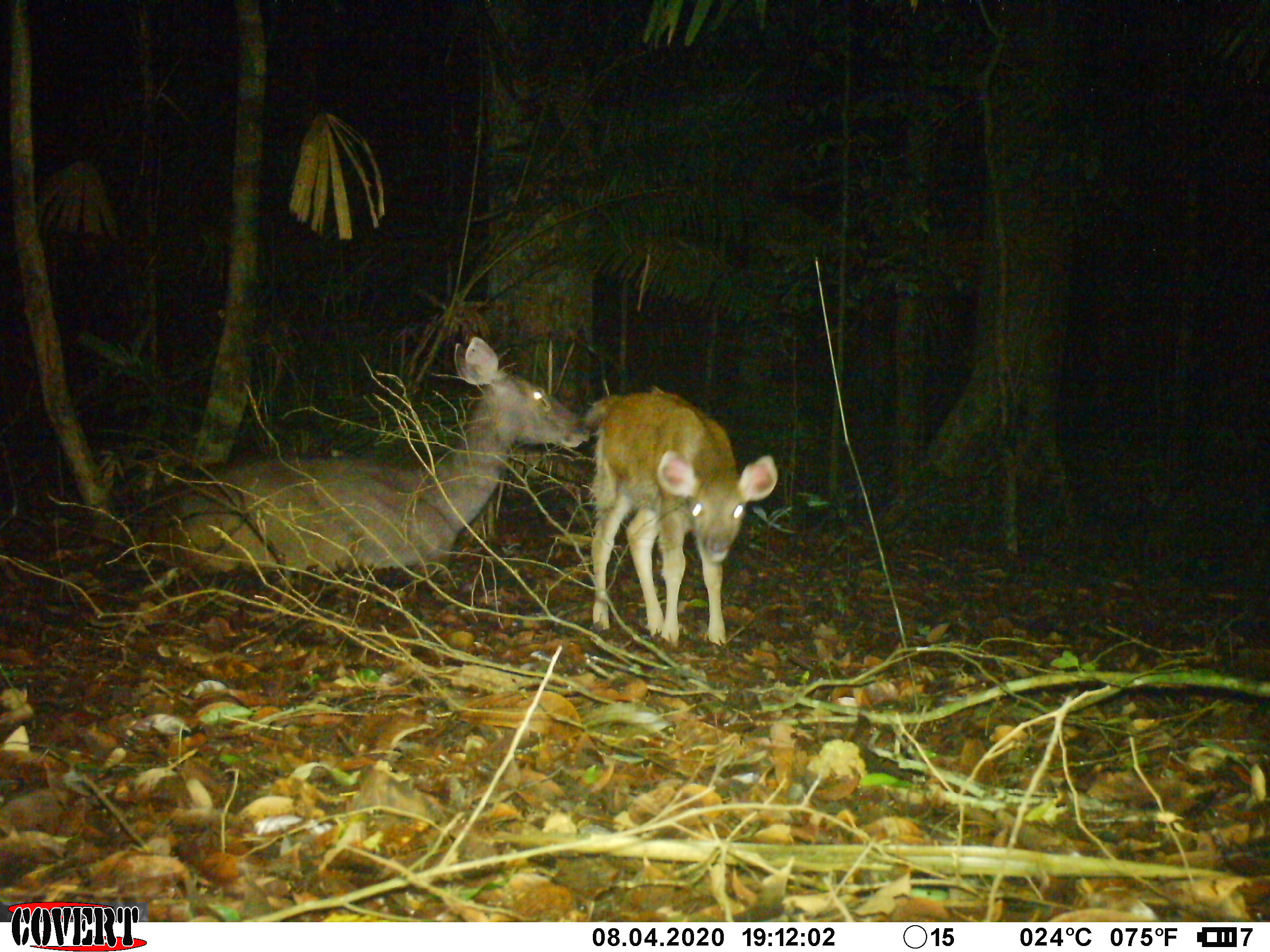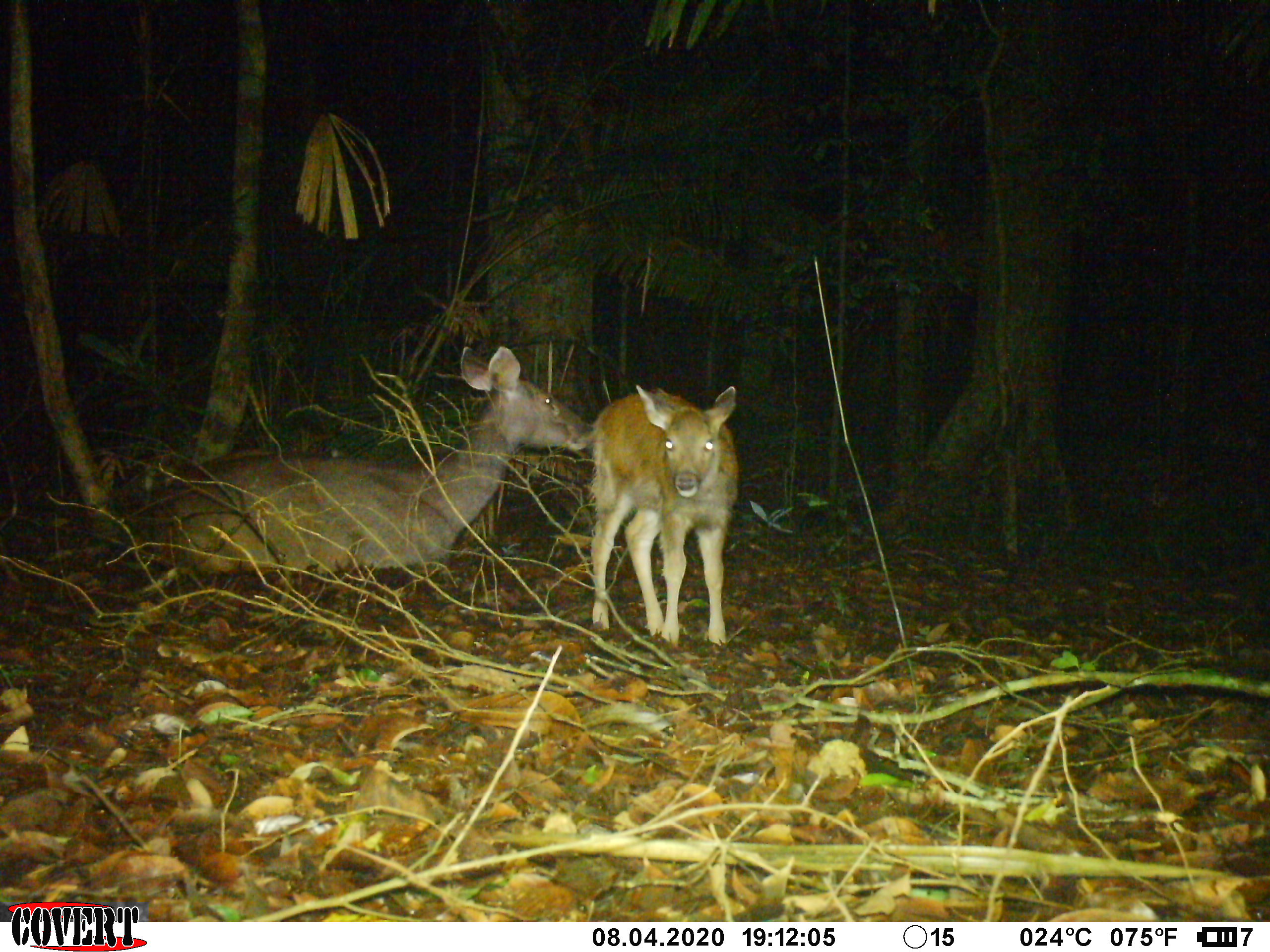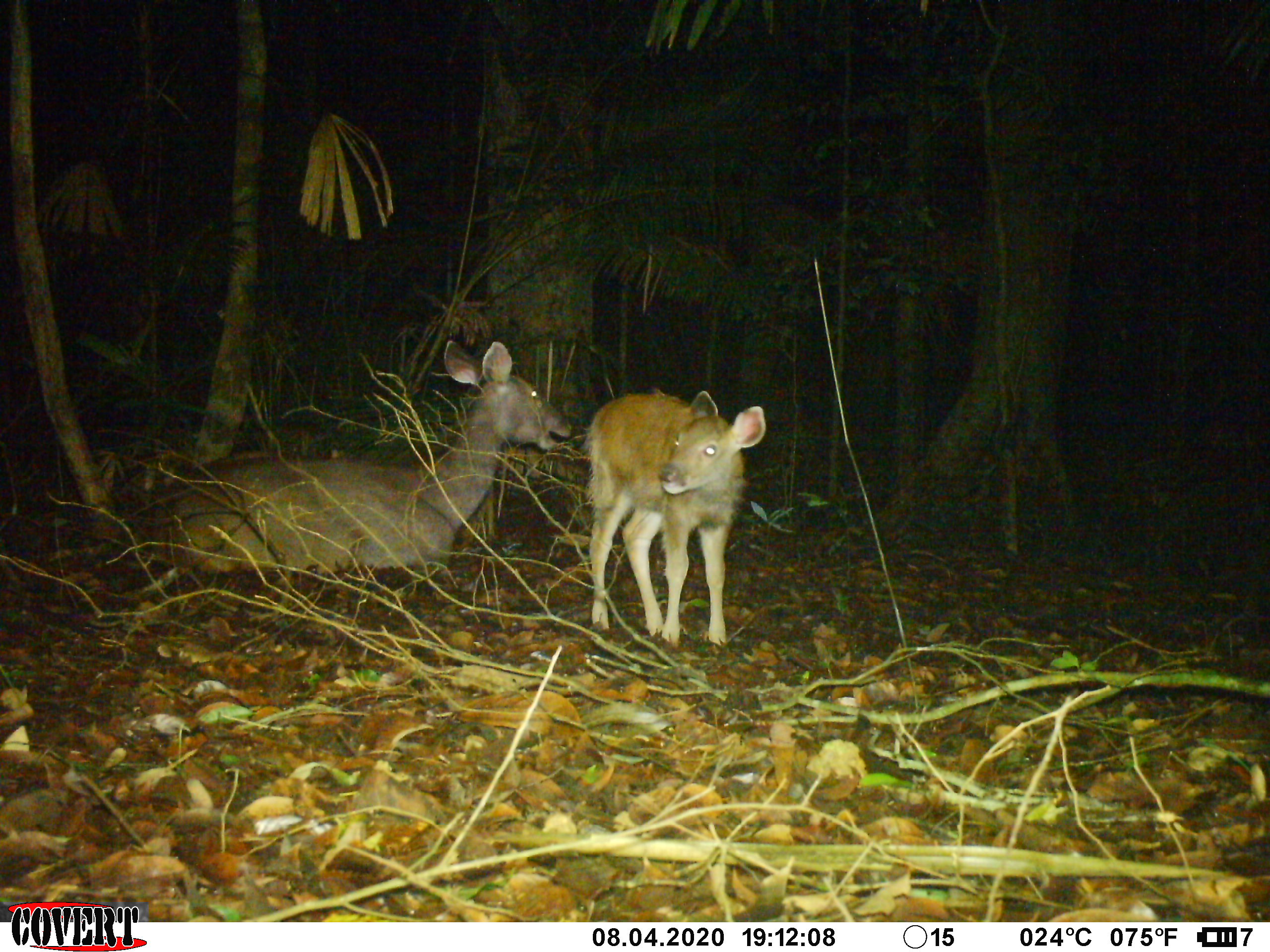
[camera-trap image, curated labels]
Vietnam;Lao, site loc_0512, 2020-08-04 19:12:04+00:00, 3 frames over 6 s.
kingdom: Animalia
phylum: Chordata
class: Mammalia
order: Artiodactyla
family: Cervidae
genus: Rusa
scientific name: Rusa unicolor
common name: sambar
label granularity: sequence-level